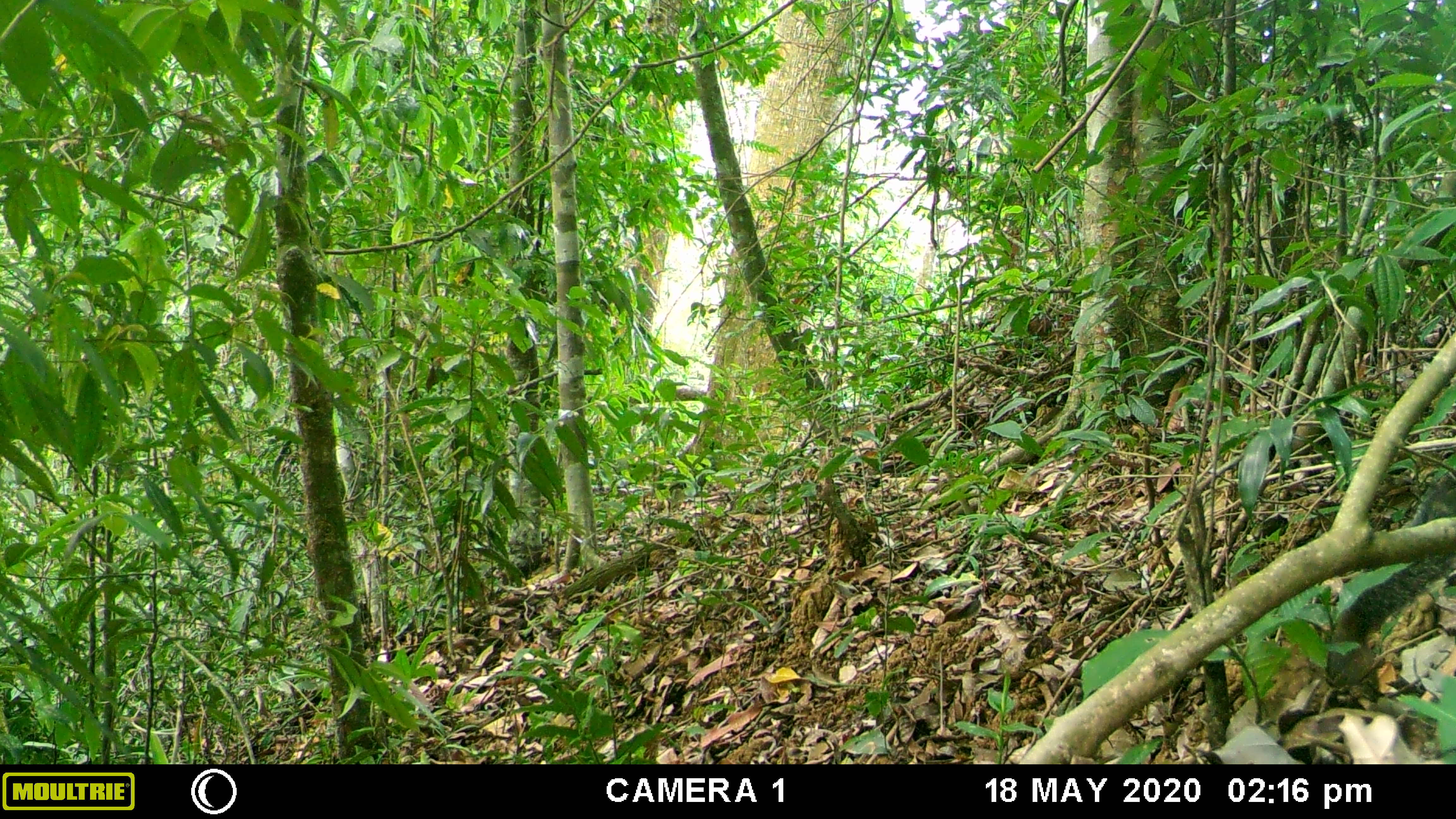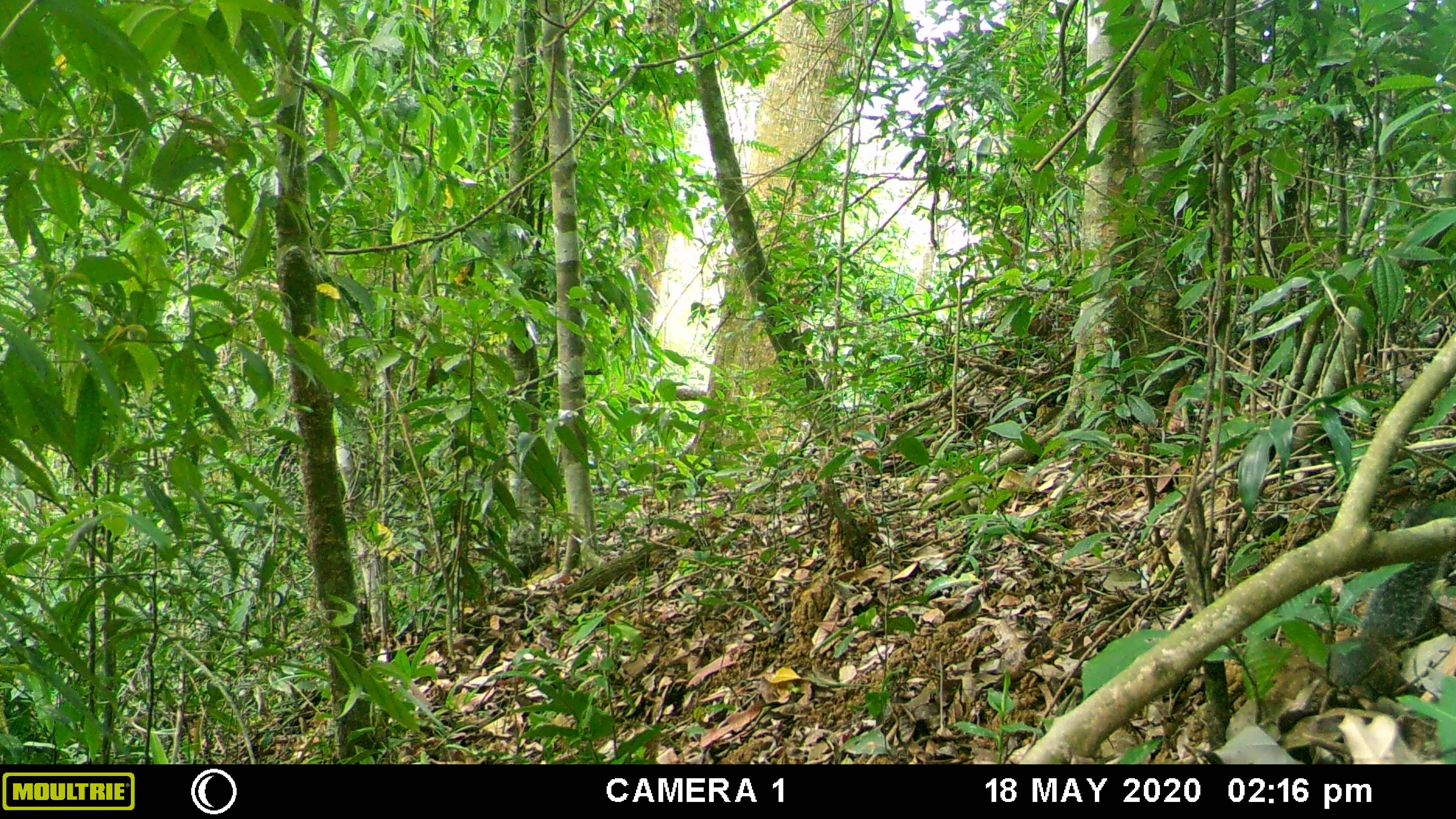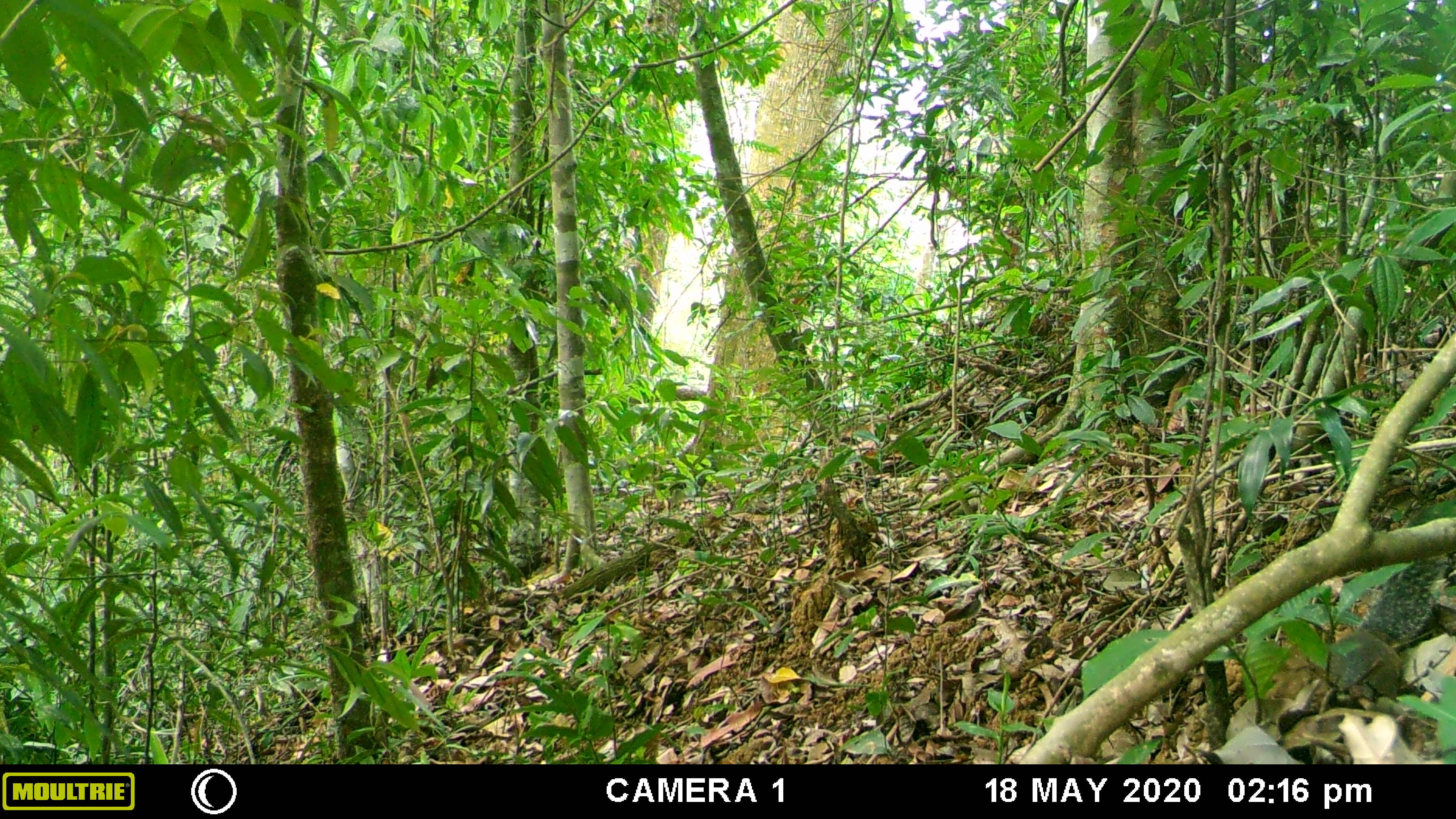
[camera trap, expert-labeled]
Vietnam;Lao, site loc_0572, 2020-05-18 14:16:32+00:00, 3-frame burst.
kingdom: Animalia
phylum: Chordata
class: Mammalia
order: Rodentia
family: Sciuridae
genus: Dremomys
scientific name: Dremomys rufigenis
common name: red-cheeked squirrel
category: red cheeked squirrel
Red cheeked squirrel (red-cheeked squirrel) (Dremomys rufigenis). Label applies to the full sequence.